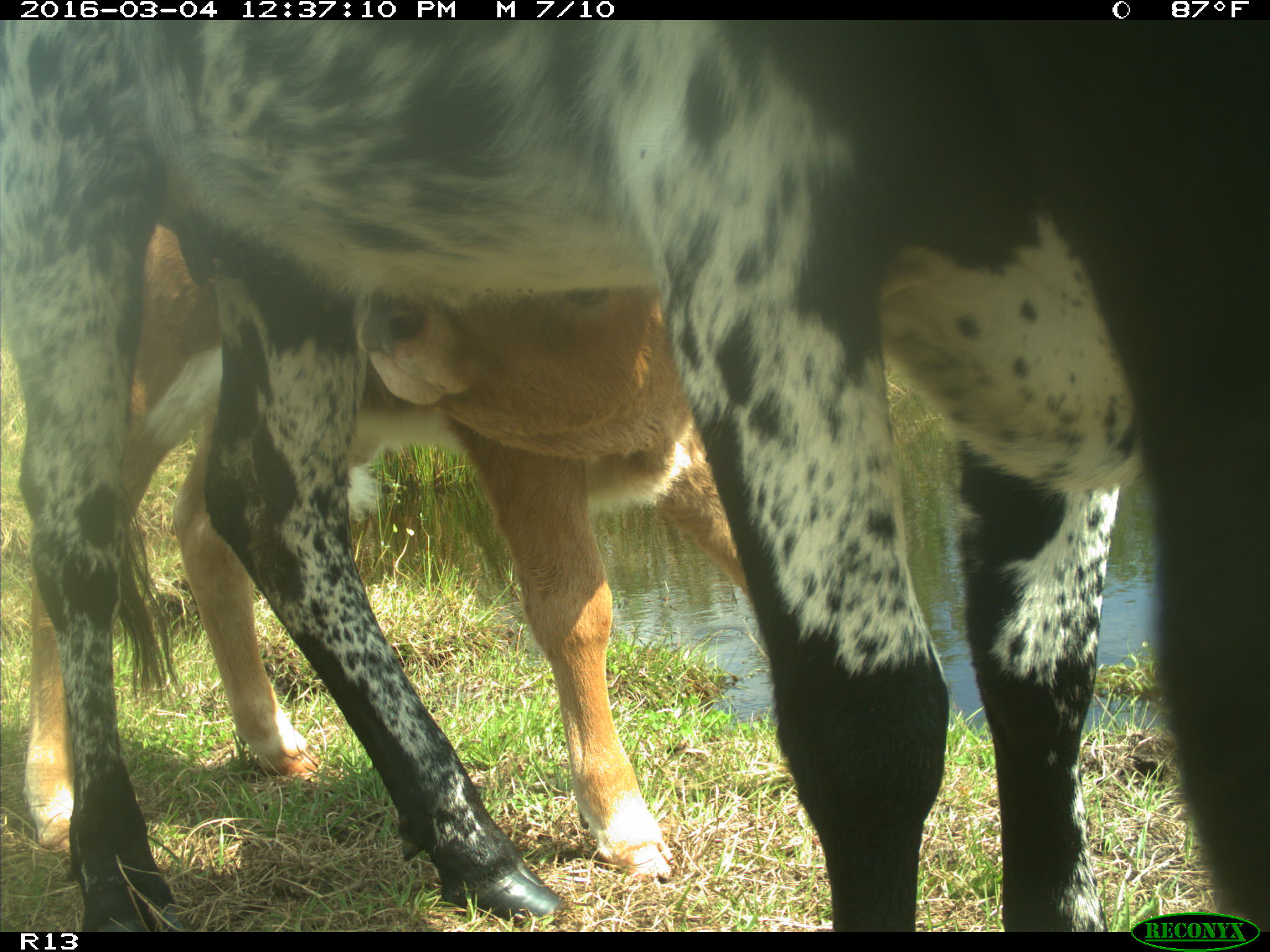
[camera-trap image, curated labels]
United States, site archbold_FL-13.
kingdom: Animalia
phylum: Chordata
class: Mammalia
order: Artiodactyla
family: Bovidae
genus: Bos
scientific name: Bos taurus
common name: domestic cow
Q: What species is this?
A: Bos taurus (domestic cow).